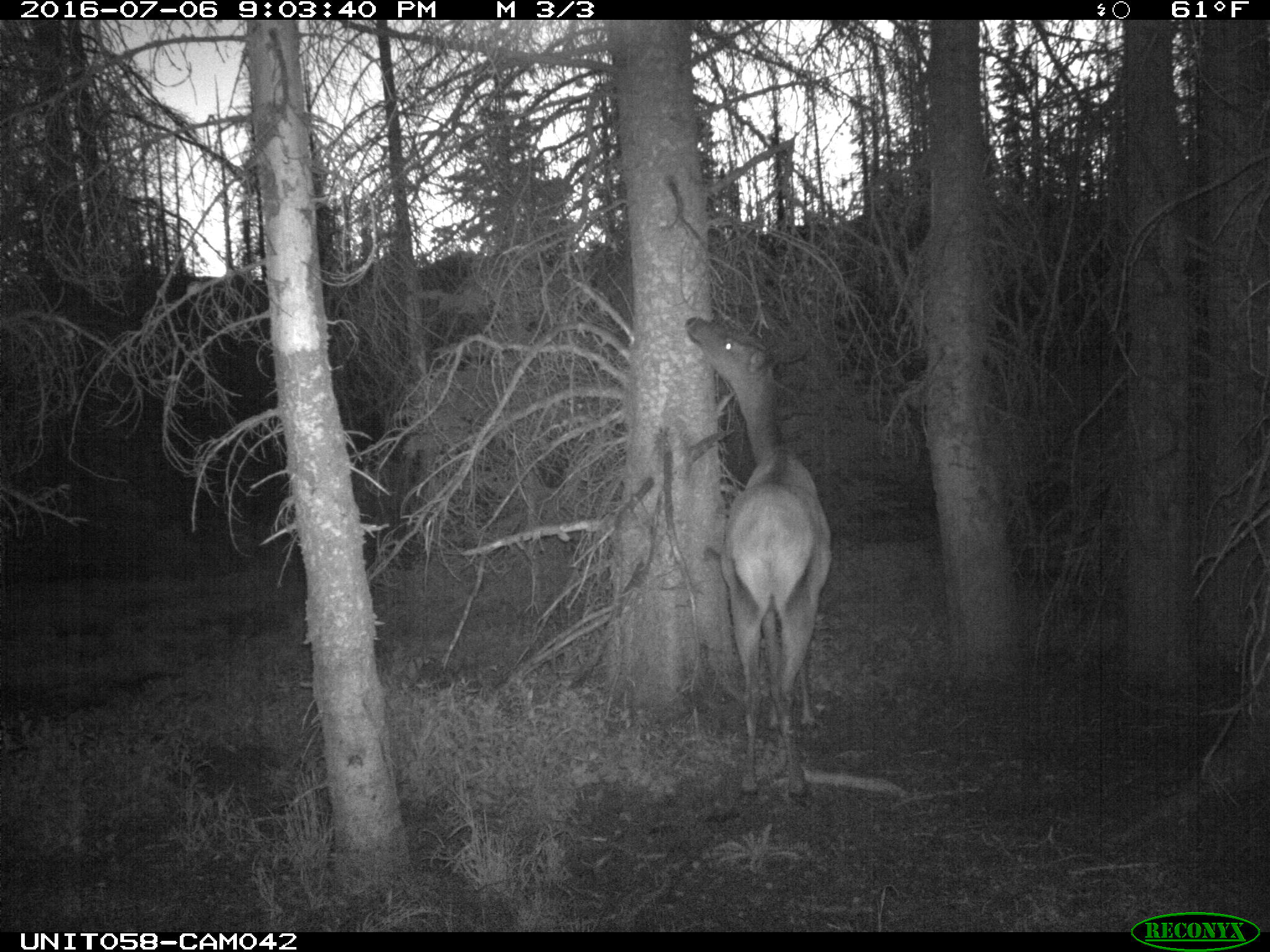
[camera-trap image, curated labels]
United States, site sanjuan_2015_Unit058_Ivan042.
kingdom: Animalia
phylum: Chordata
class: Mammalia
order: Artiodactyla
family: Cervidae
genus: Cervus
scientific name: Cervus elaphus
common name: red deer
Cervus elaphus (red deer).